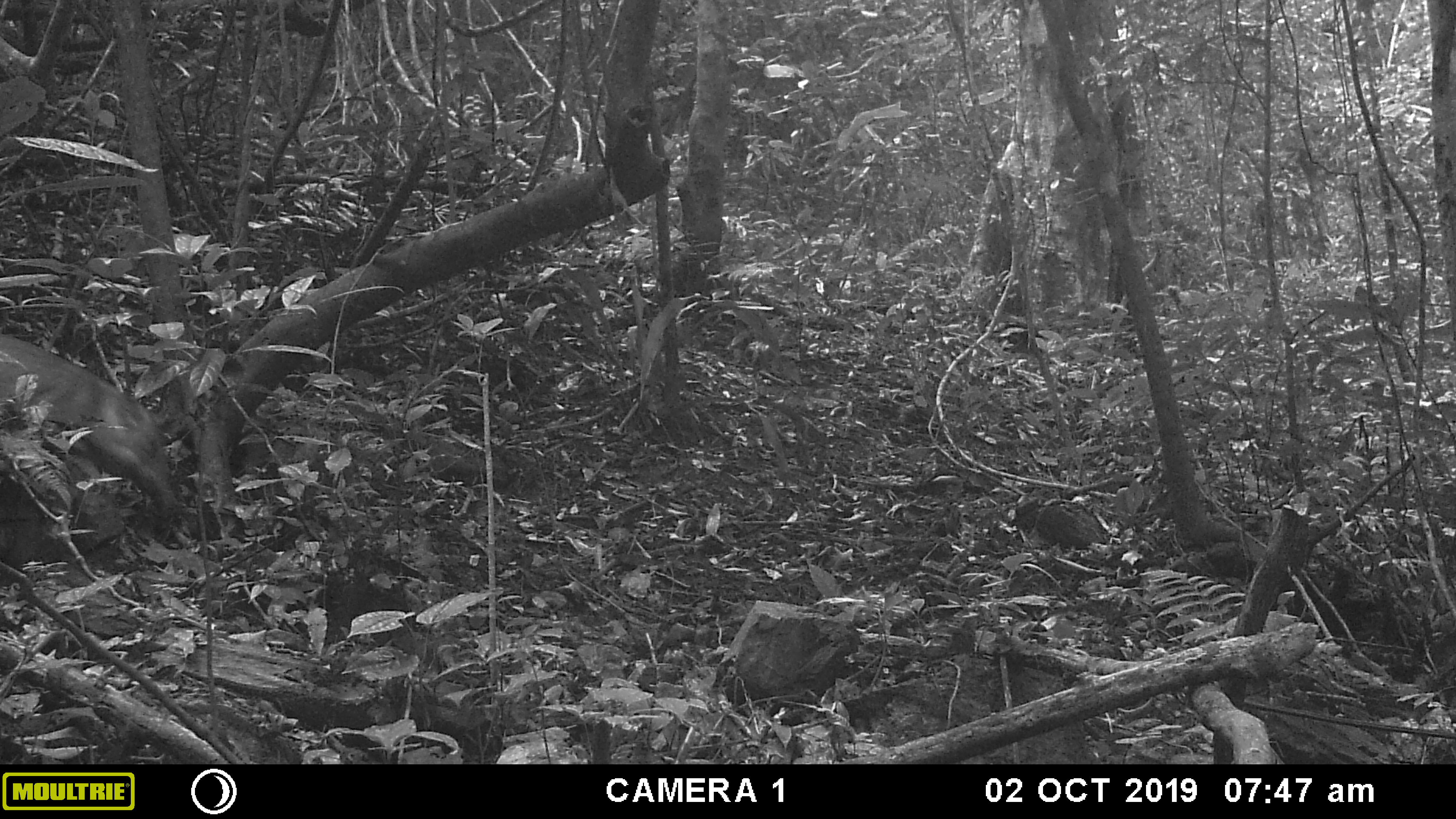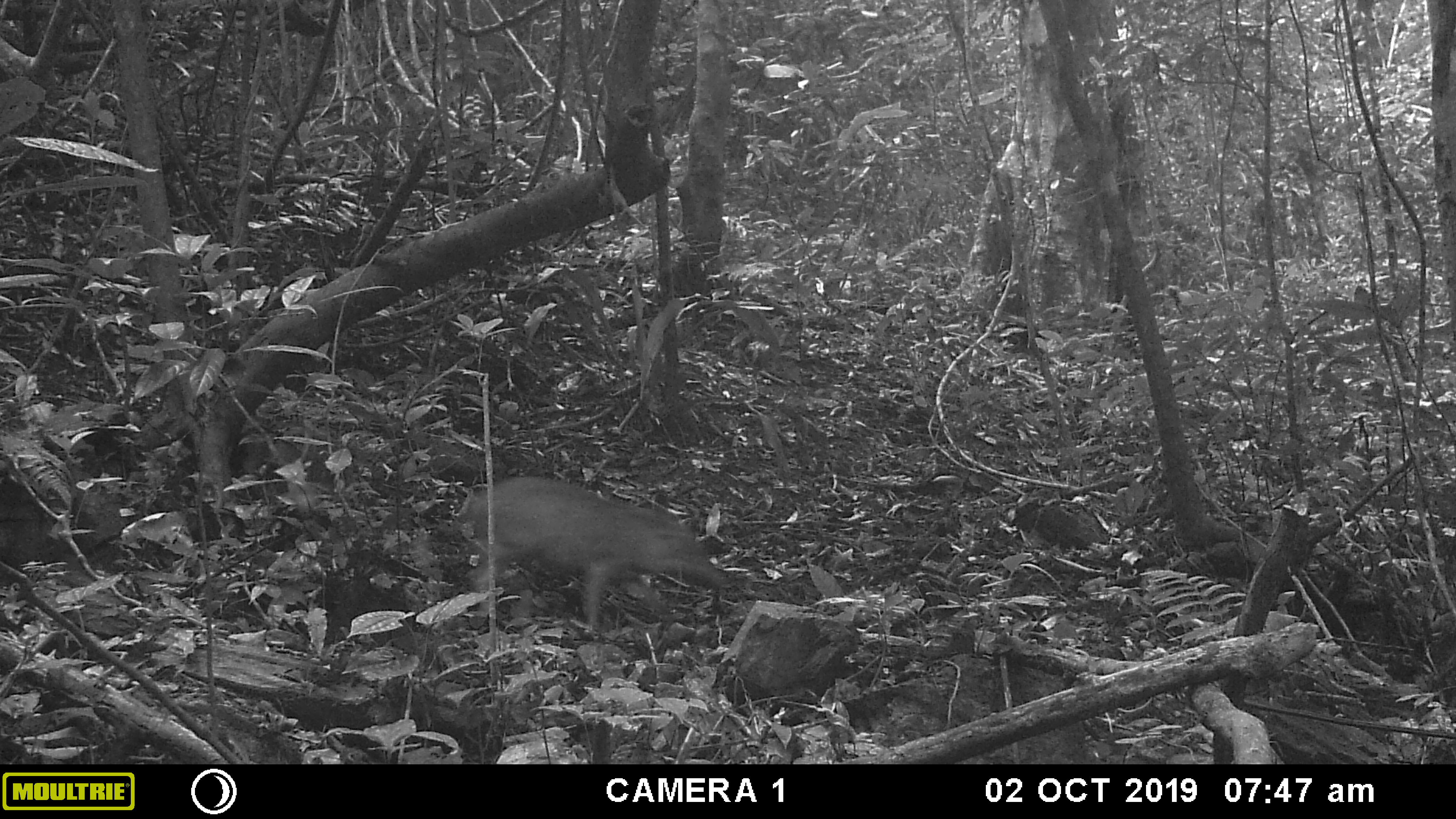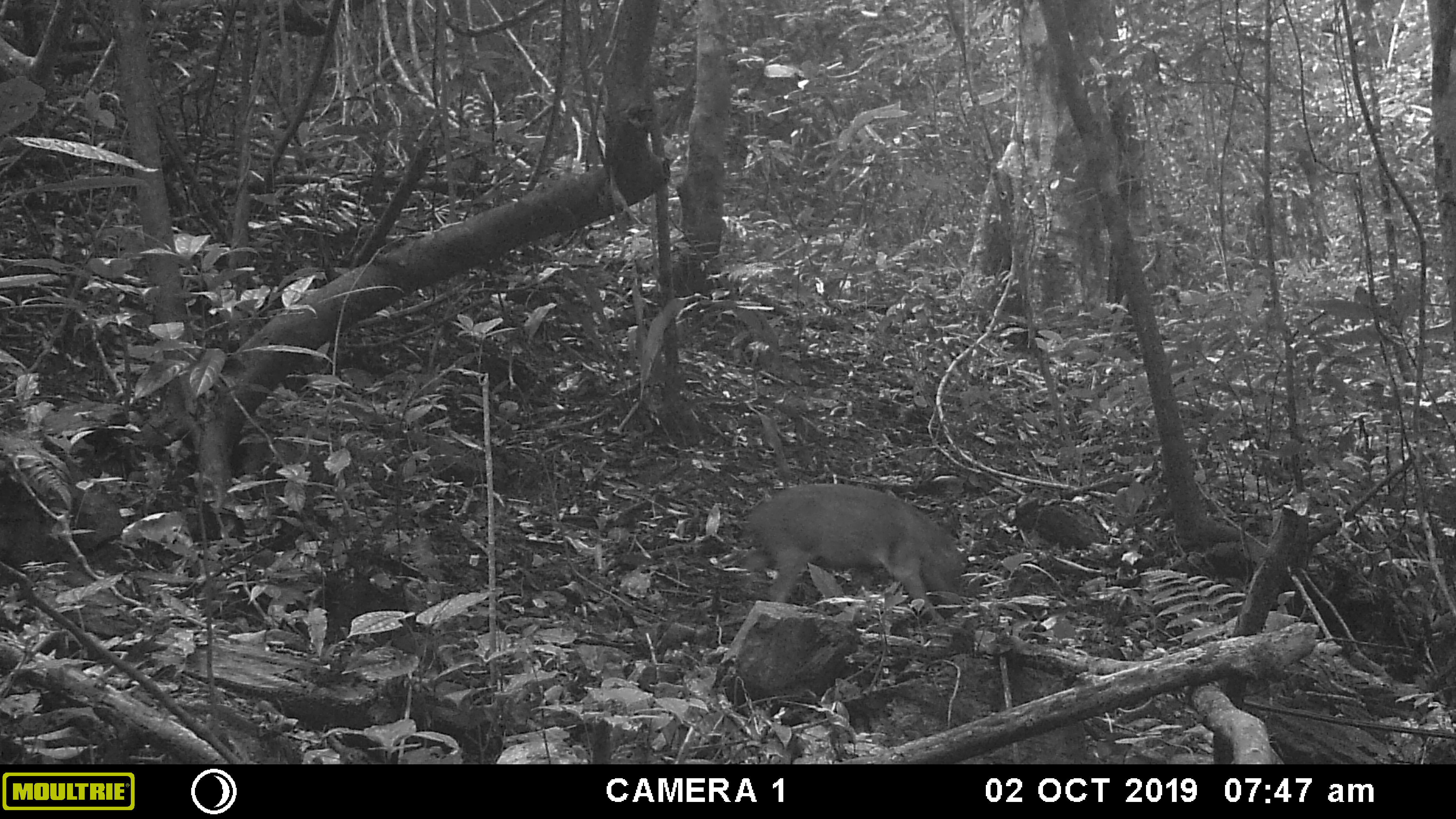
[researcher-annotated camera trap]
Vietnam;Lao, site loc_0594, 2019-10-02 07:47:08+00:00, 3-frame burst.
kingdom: Animalia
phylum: Chordata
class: Mammalia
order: Artiodactyla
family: Suidae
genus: Sus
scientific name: Sus scrofa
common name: eurasian wild pig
Eurasian wild pig (Sus scrofa). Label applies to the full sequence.